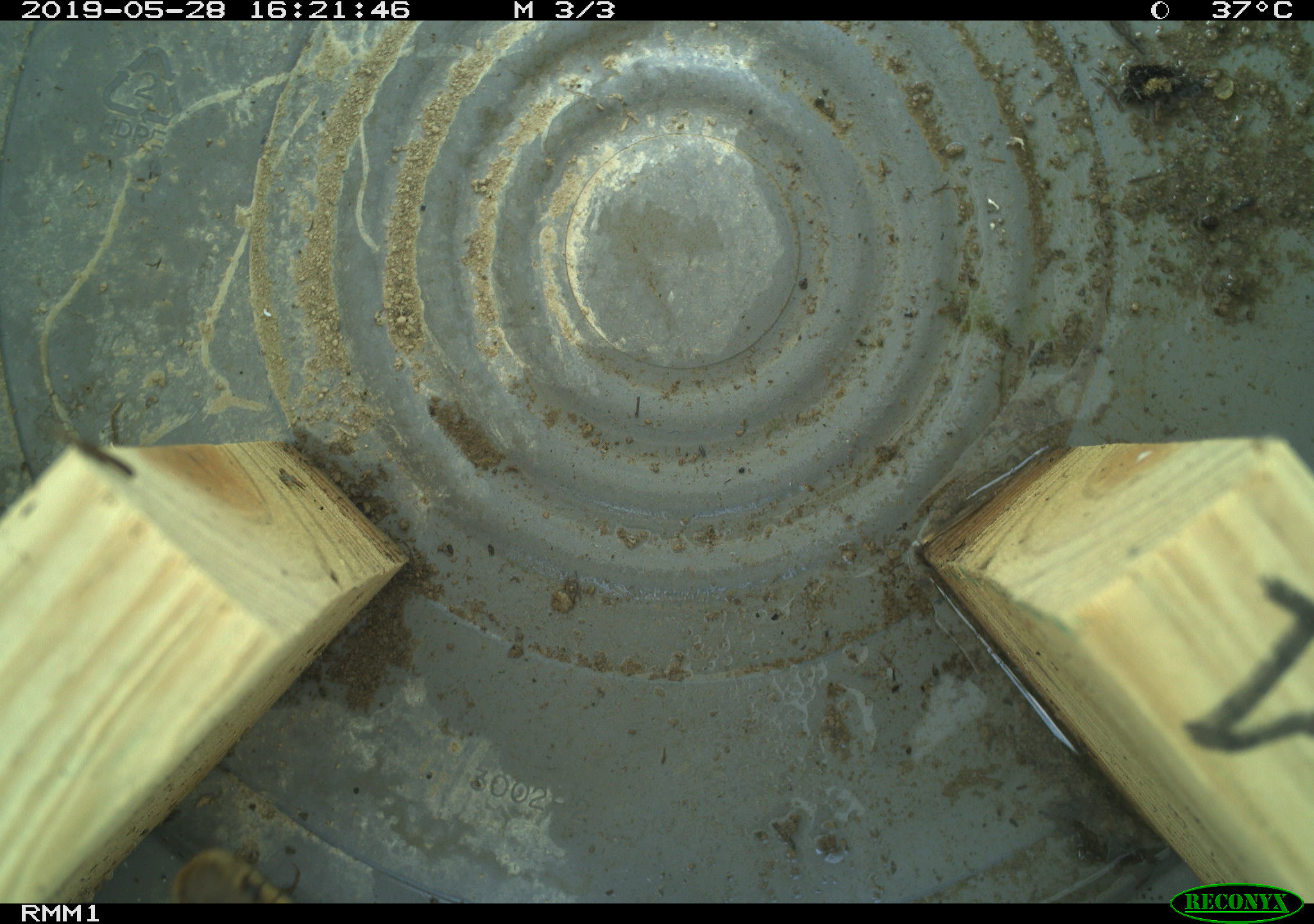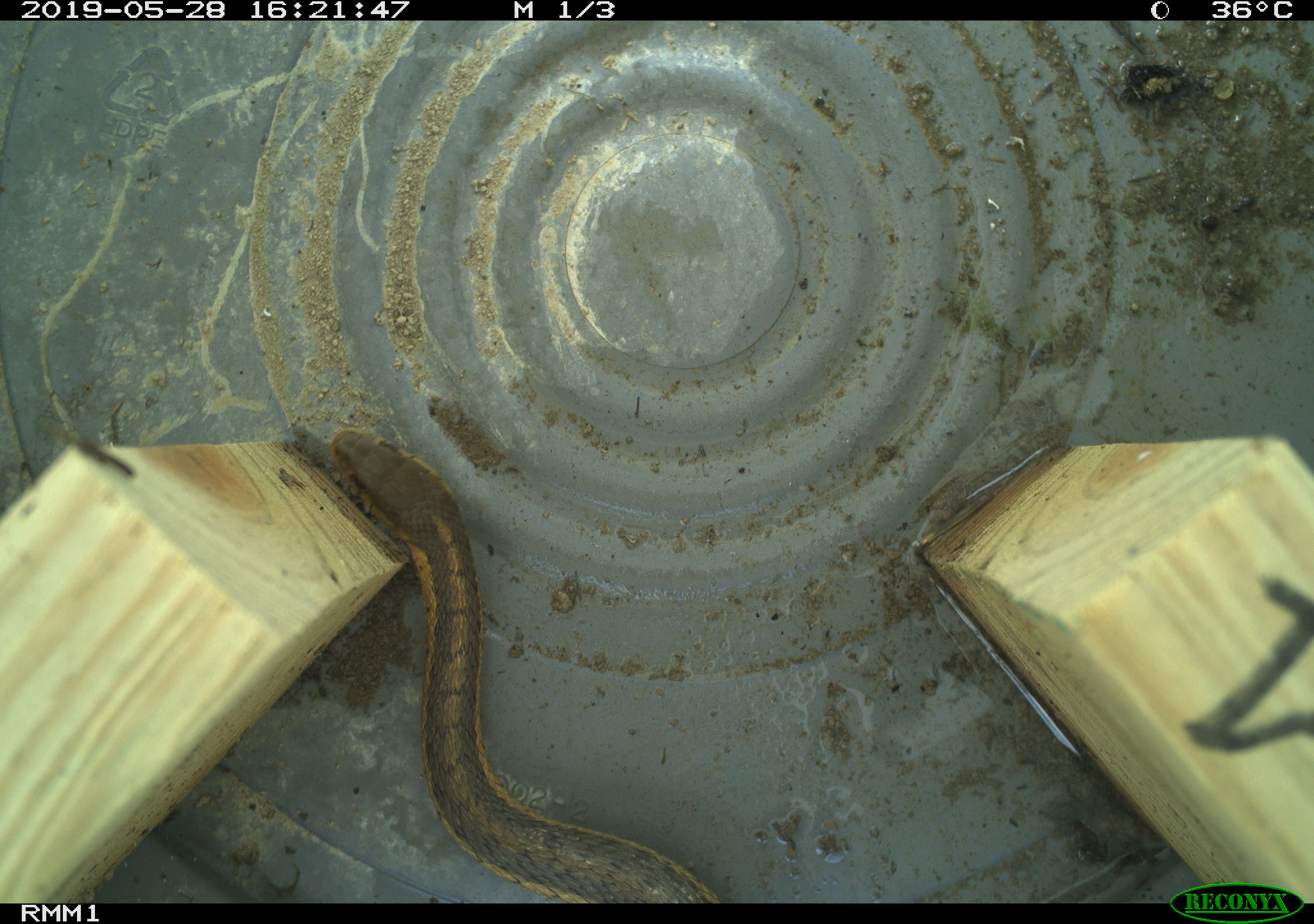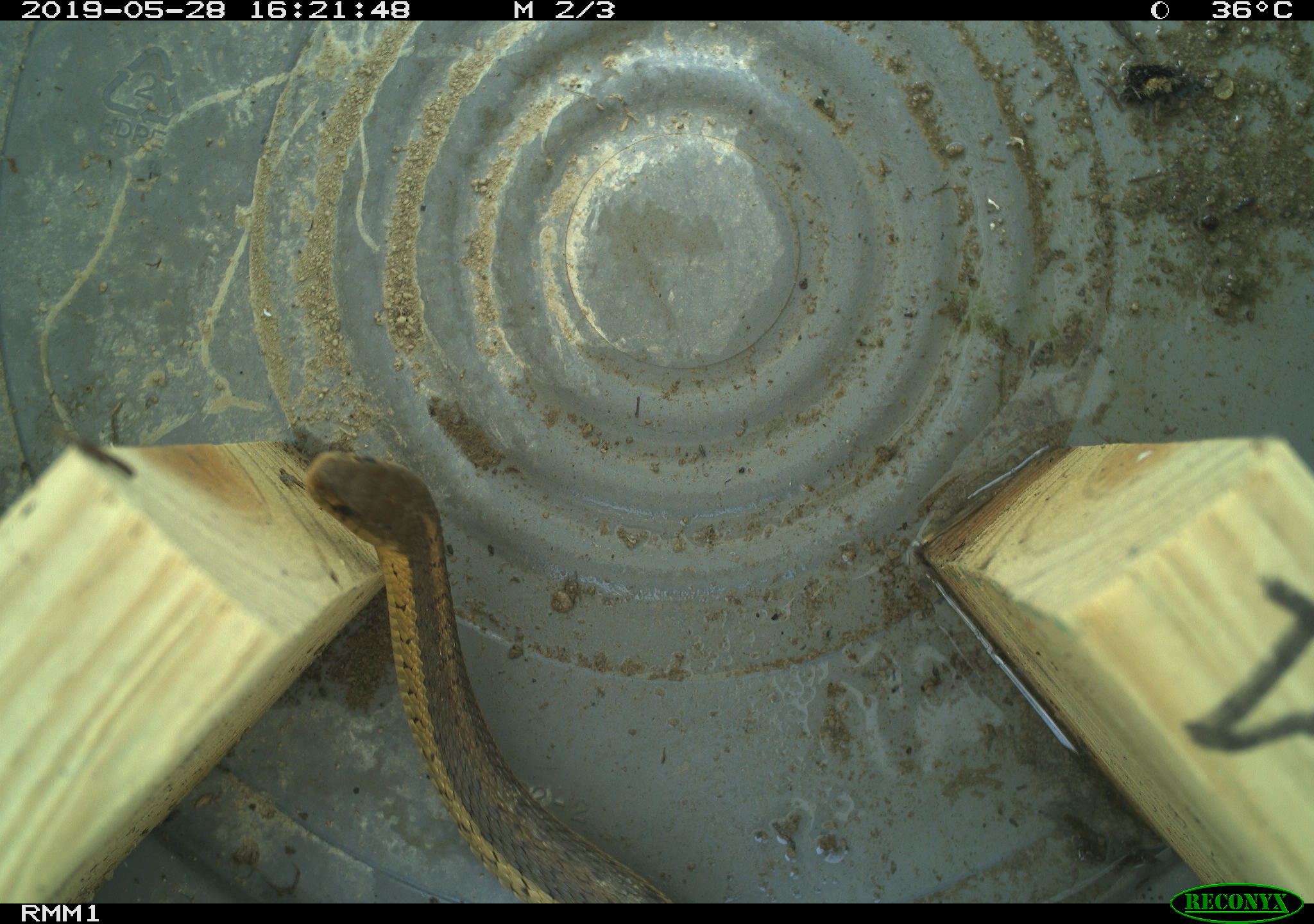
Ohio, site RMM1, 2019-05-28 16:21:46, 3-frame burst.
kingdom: Animalia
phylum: Chordata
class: Reptilia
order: Squamata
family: Colubridae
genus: Thamnophis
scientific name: Thamnophis sirtalis sirtalis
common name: eastern gartersnake